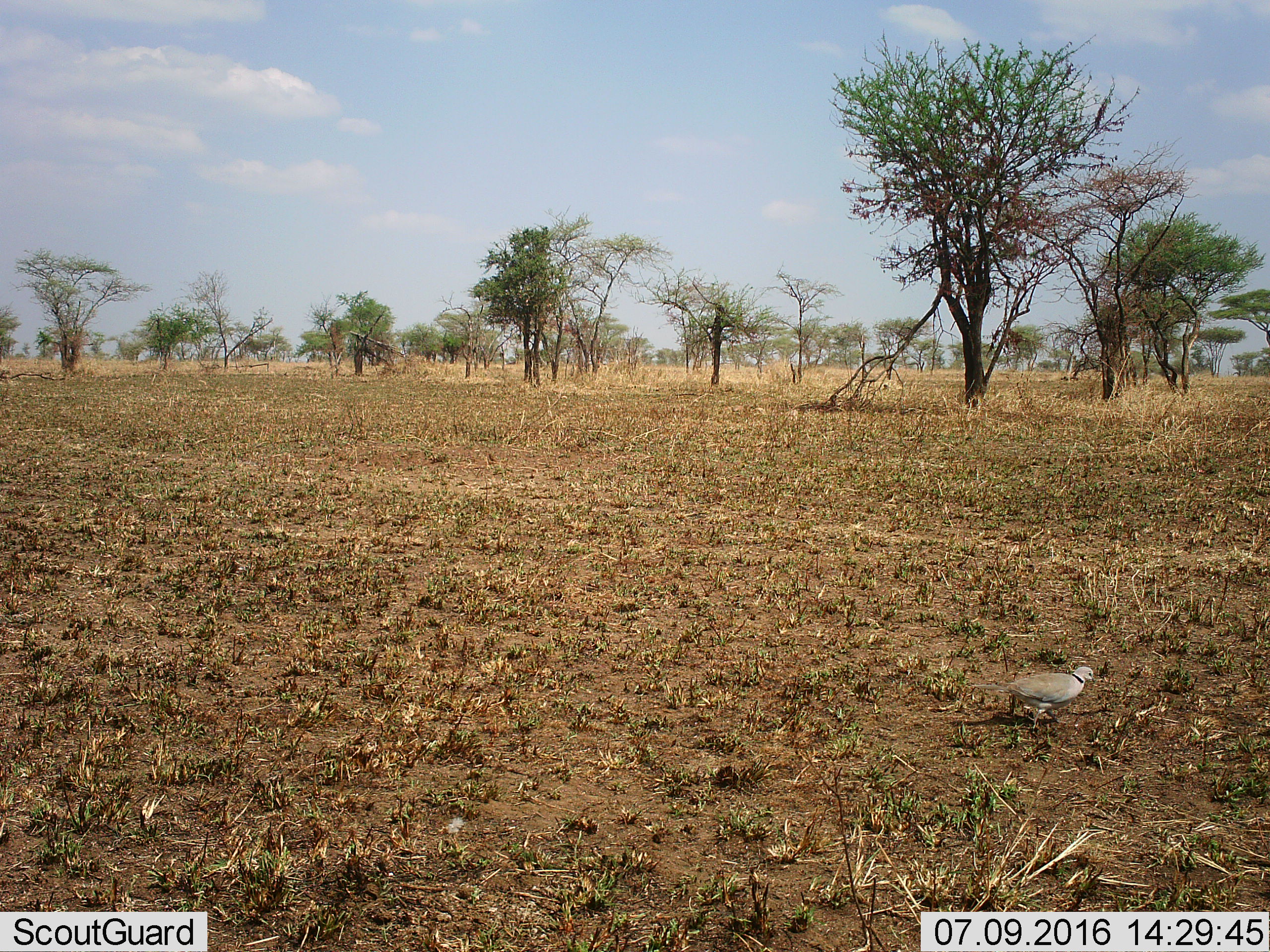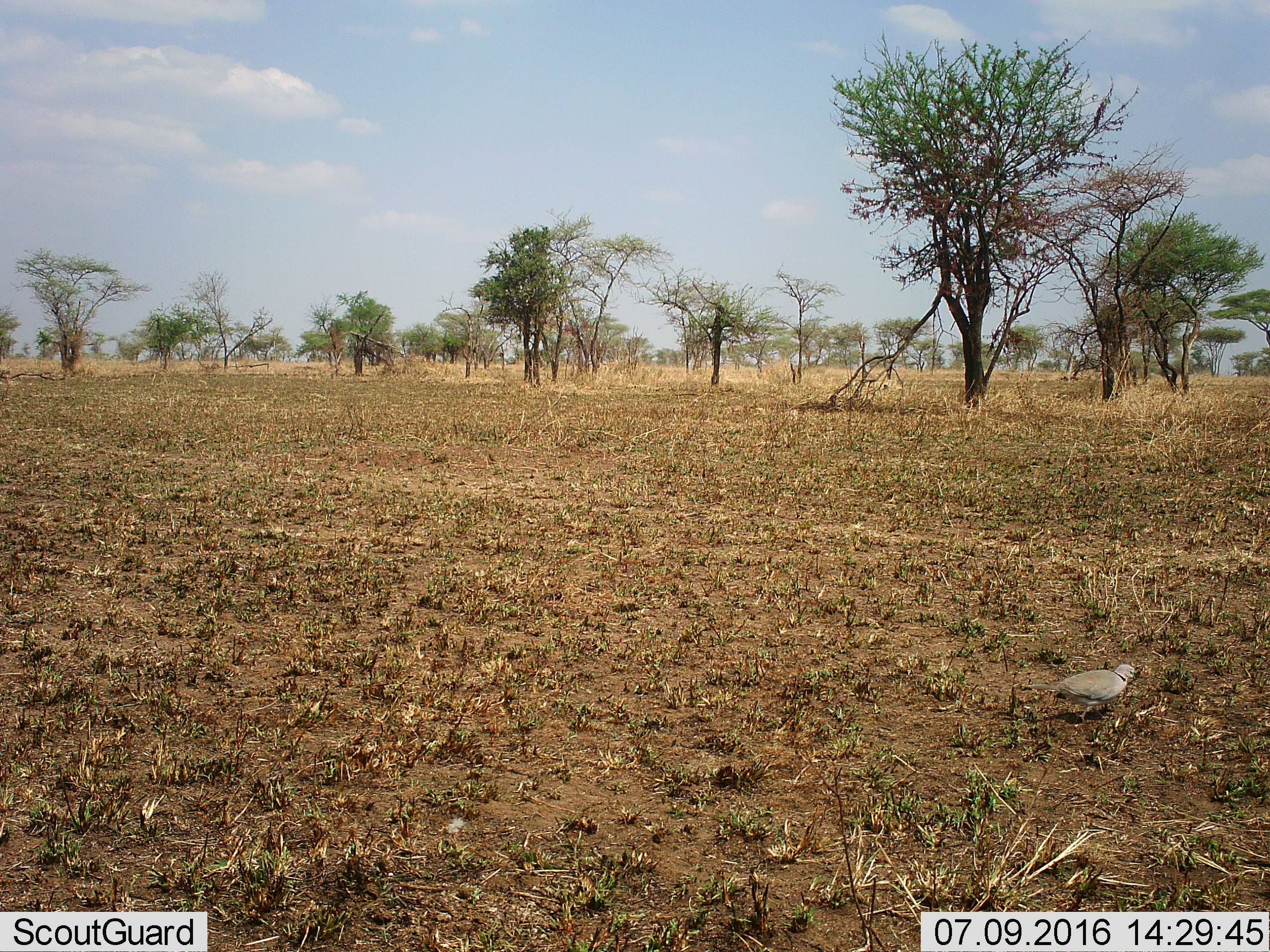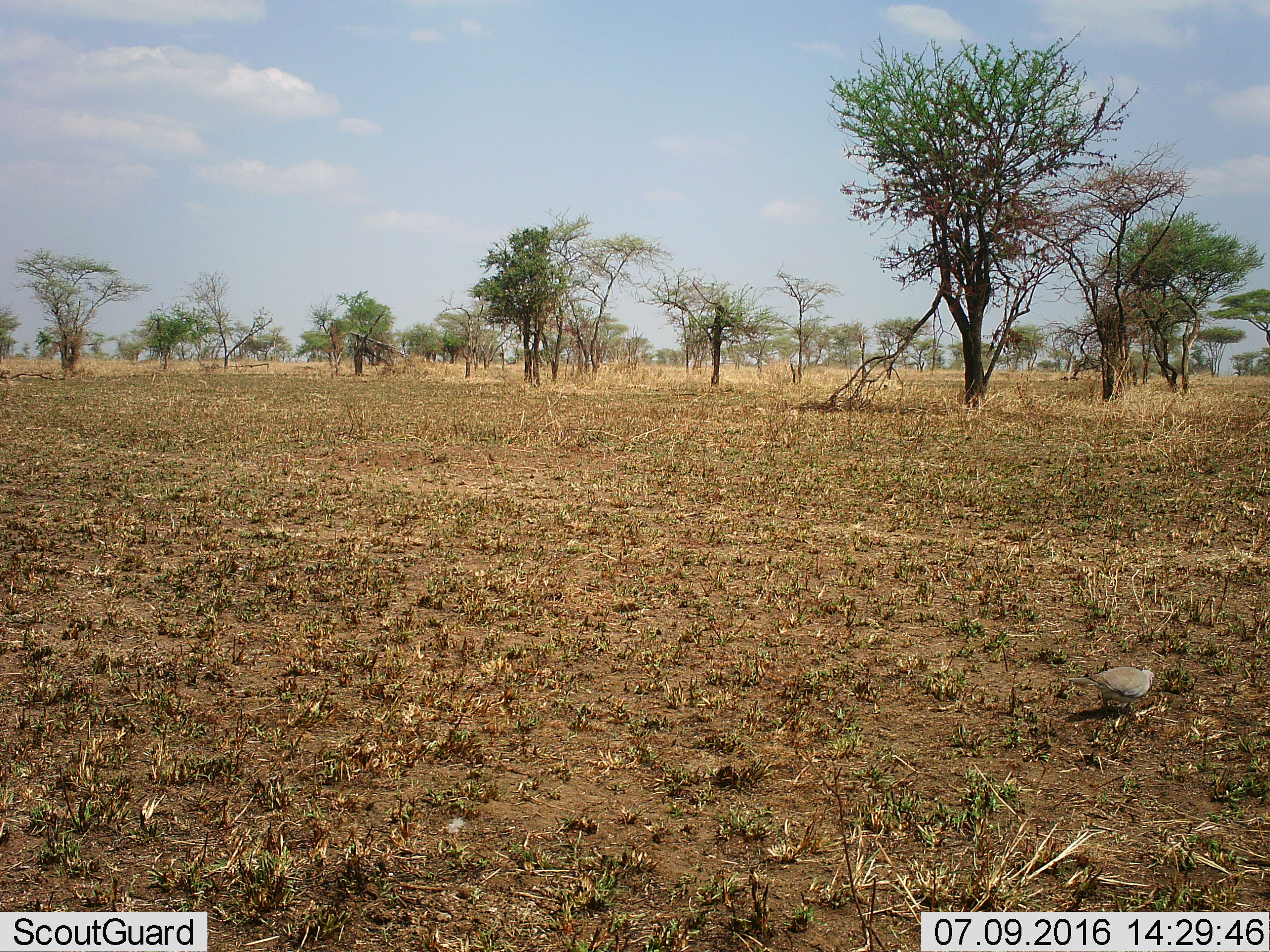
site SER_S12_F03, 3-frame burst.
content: unidentified animal